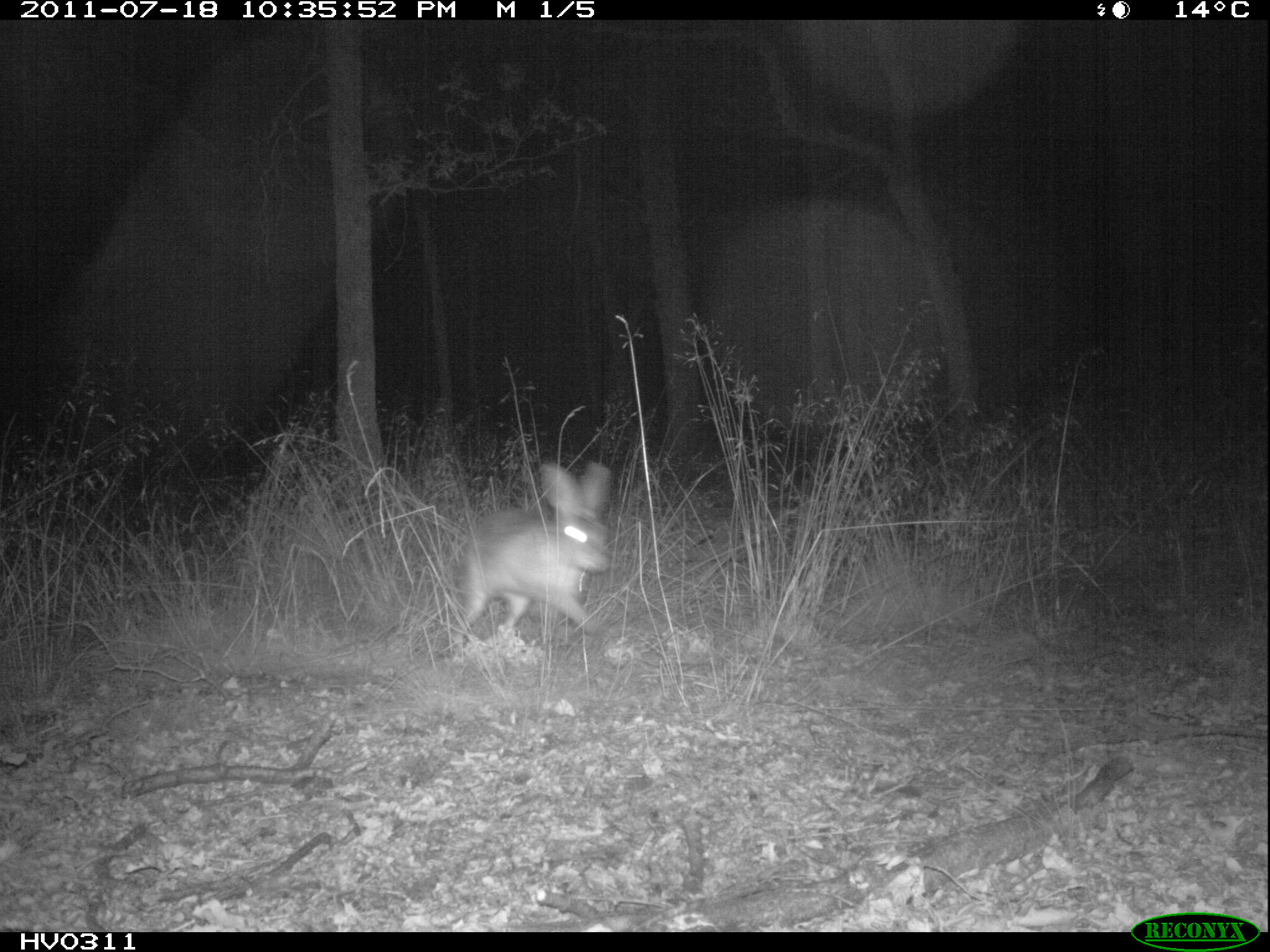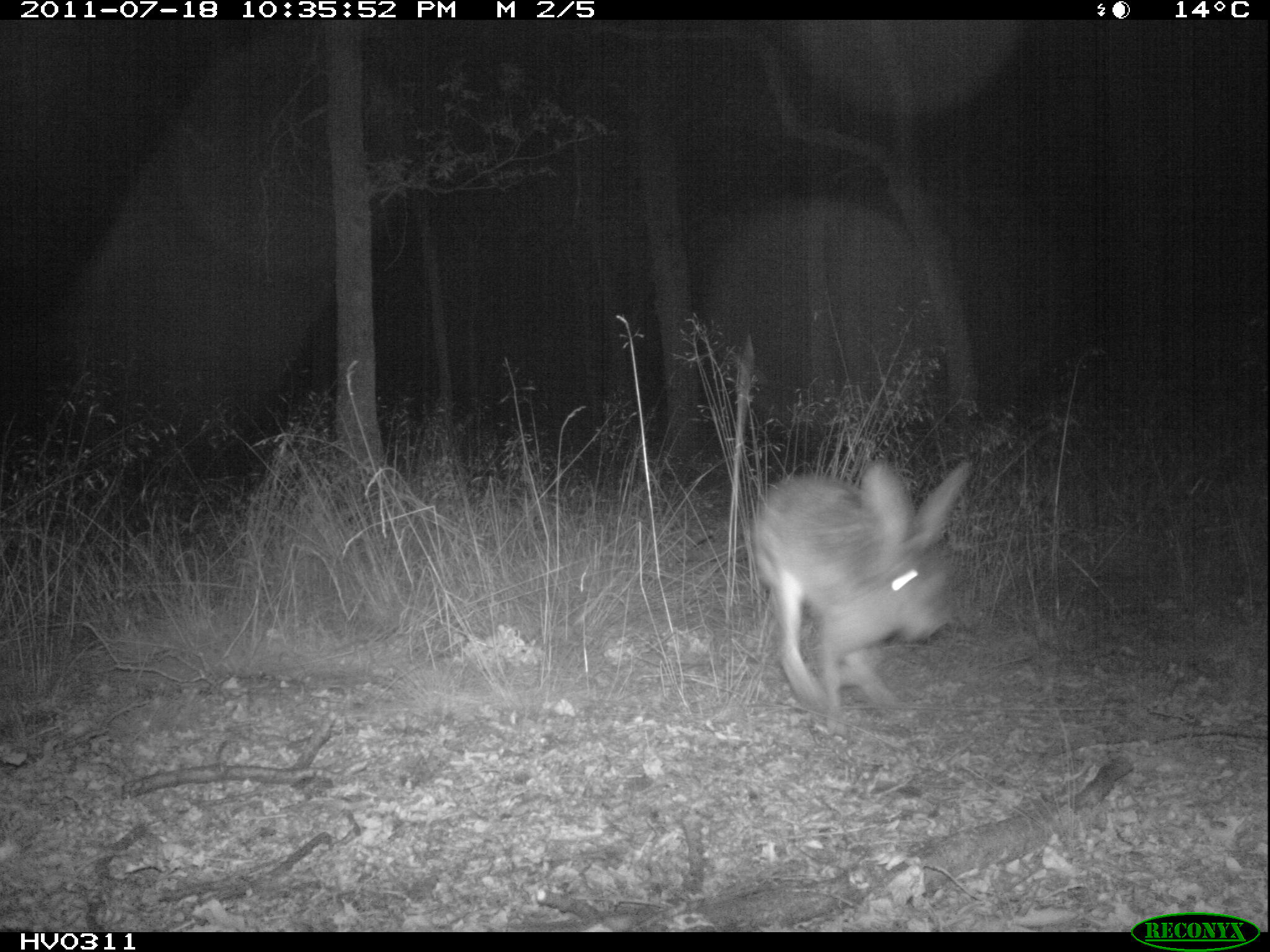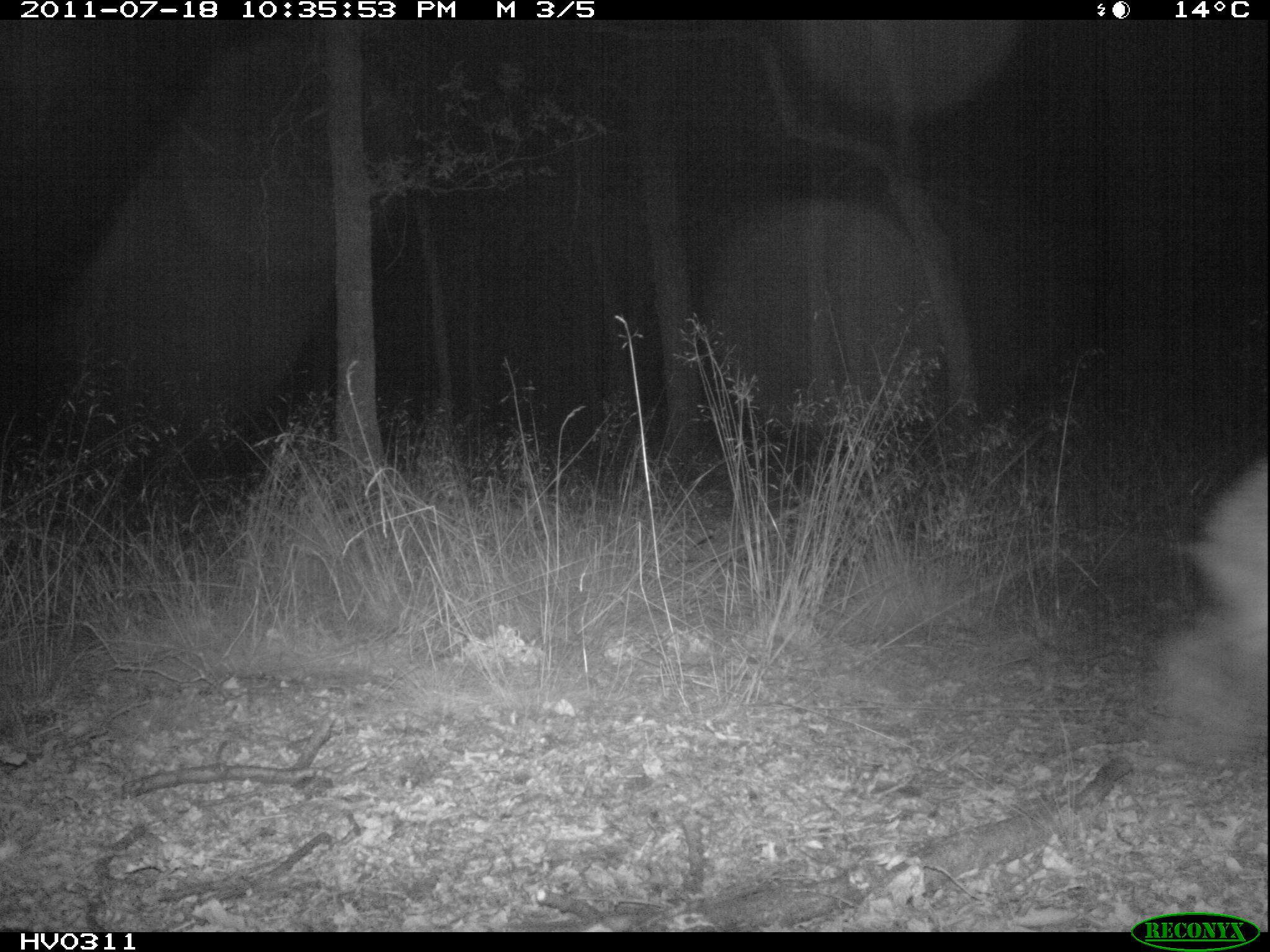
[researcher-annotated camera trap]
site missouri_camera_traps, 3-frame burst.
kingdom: Animalia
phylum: Chordata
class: Mammalia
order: Lagomorpha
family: Leporidae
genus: Lepus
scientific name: Lepus europaeus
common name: european hare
European hare (Lepus europaeus). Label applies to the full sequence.